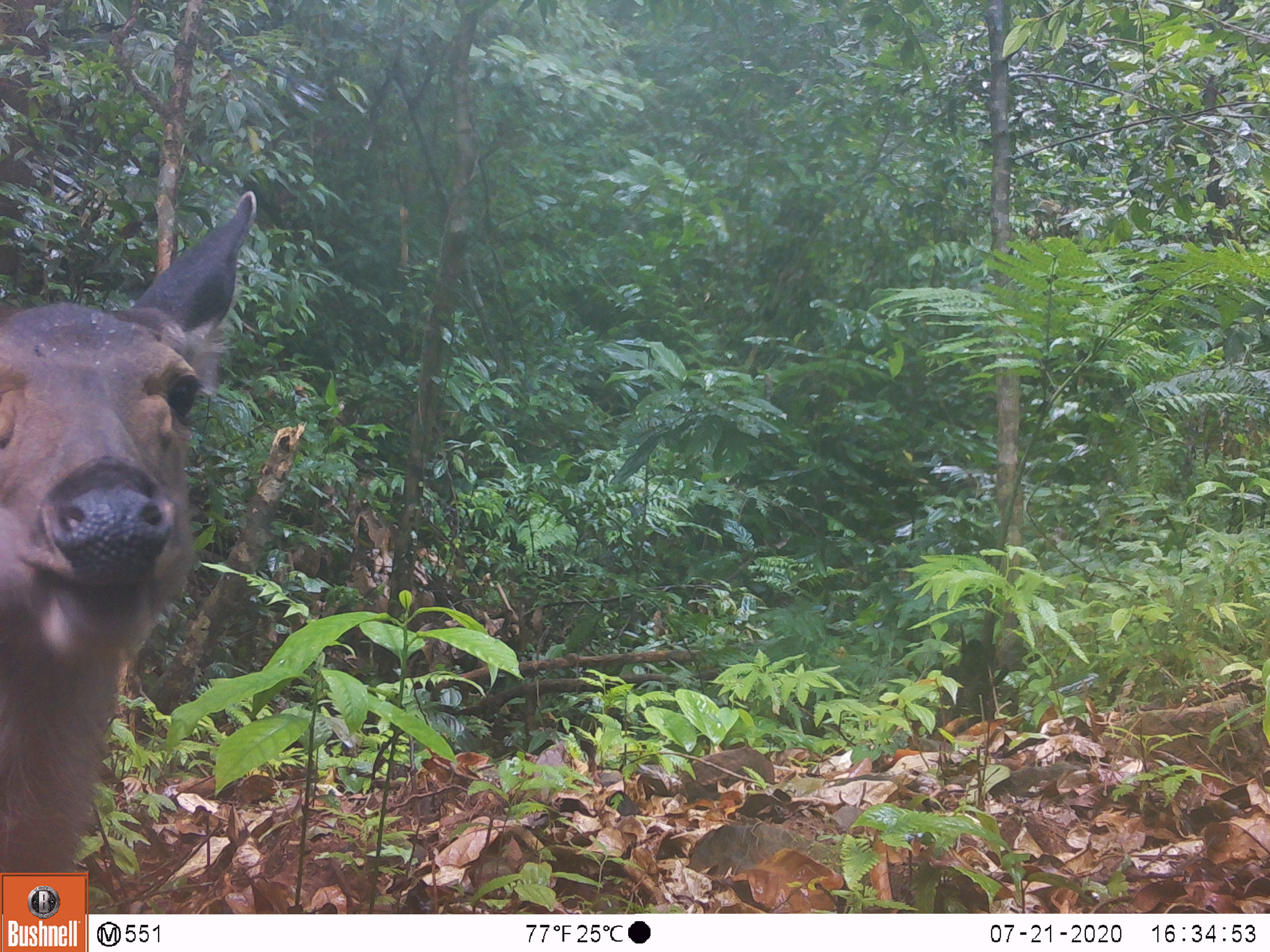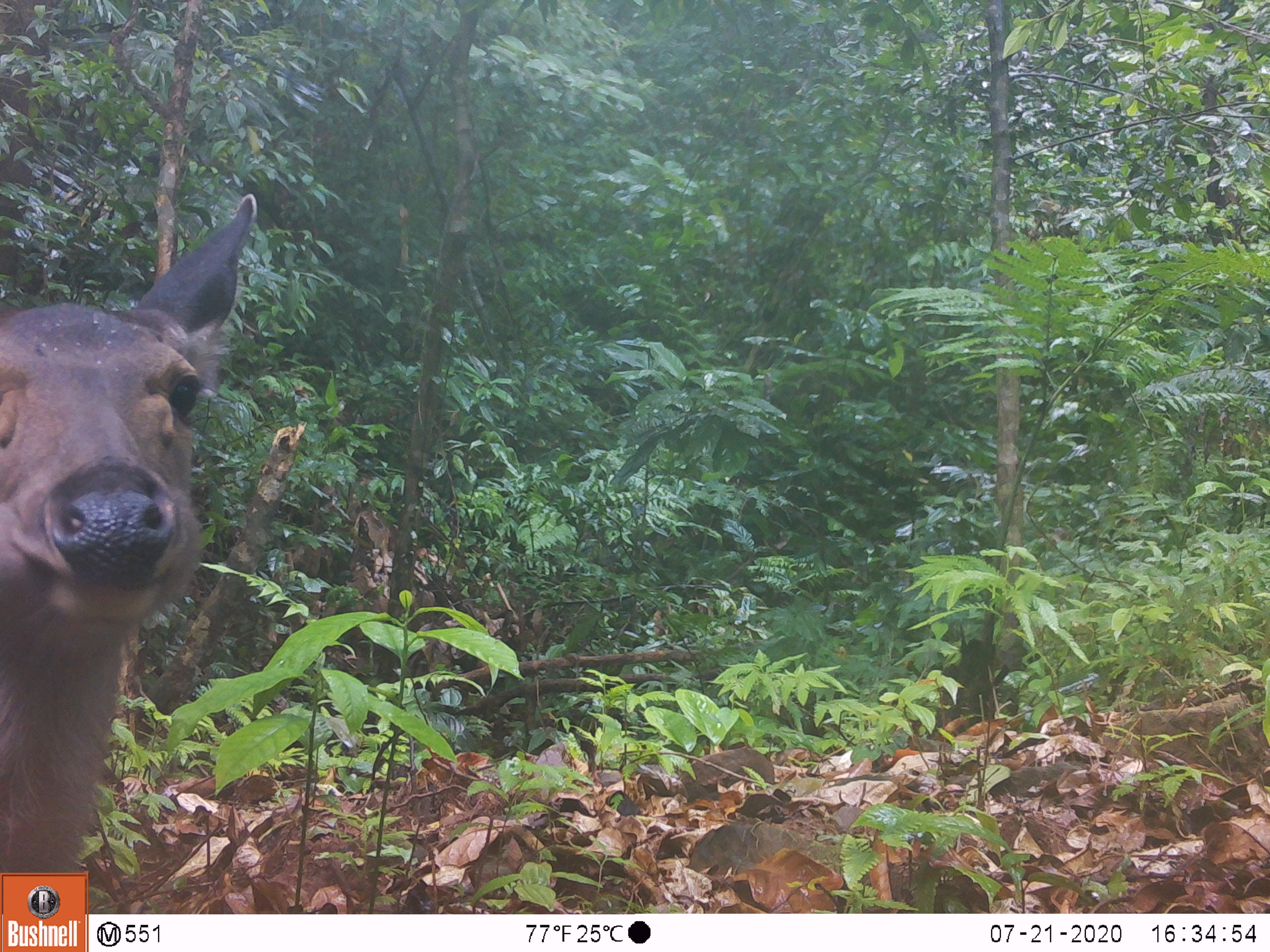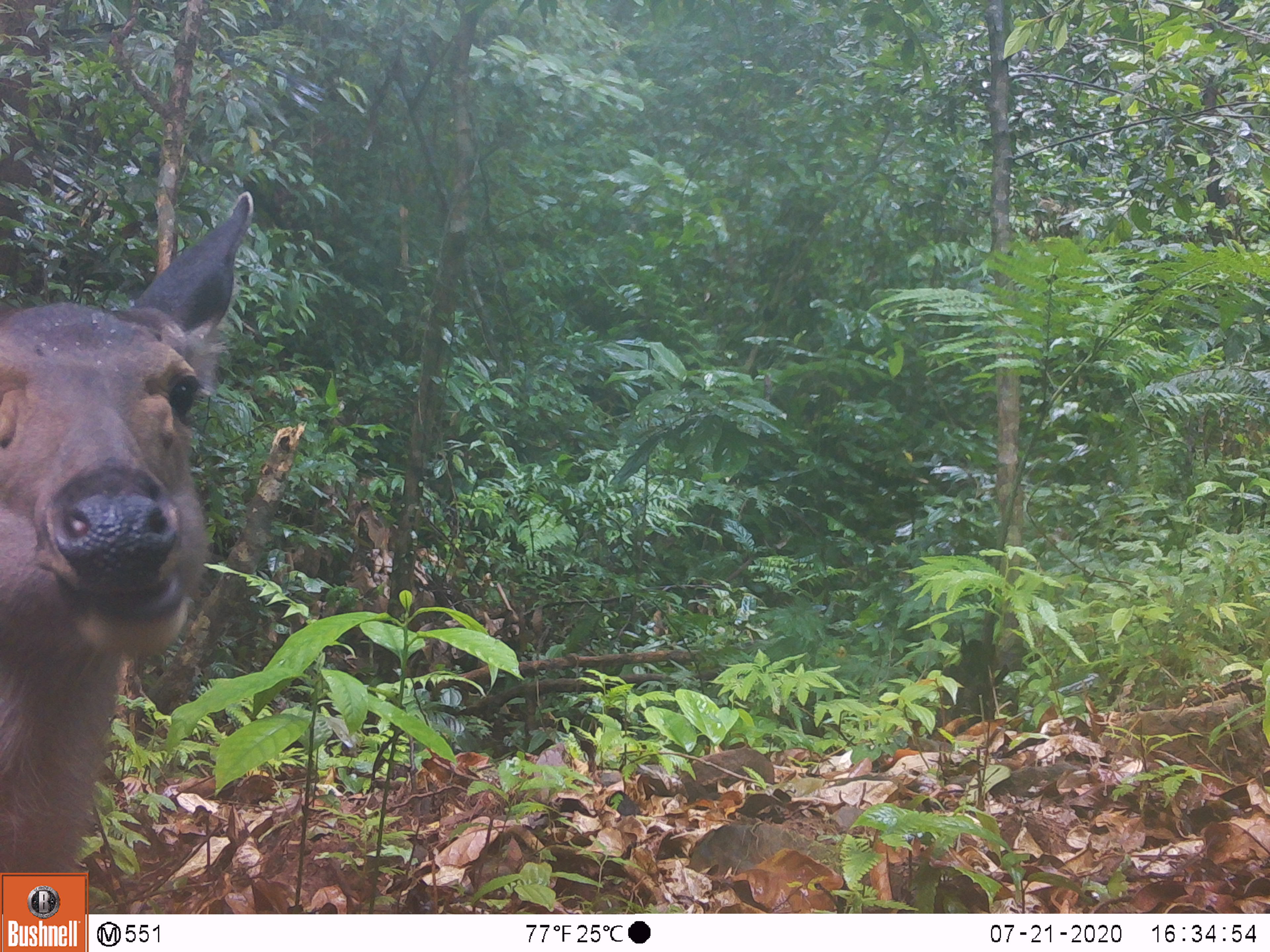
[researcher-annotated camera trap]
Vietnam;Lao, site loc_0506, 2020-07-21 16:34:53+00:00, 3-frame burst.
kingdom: Animalia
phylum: Chordata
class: Mammalia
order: Artiodactyla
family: Cervidae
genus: Rusa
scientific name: Rusa unicolor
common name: sambar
Sambar (Rusa unicolor). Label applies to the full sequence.